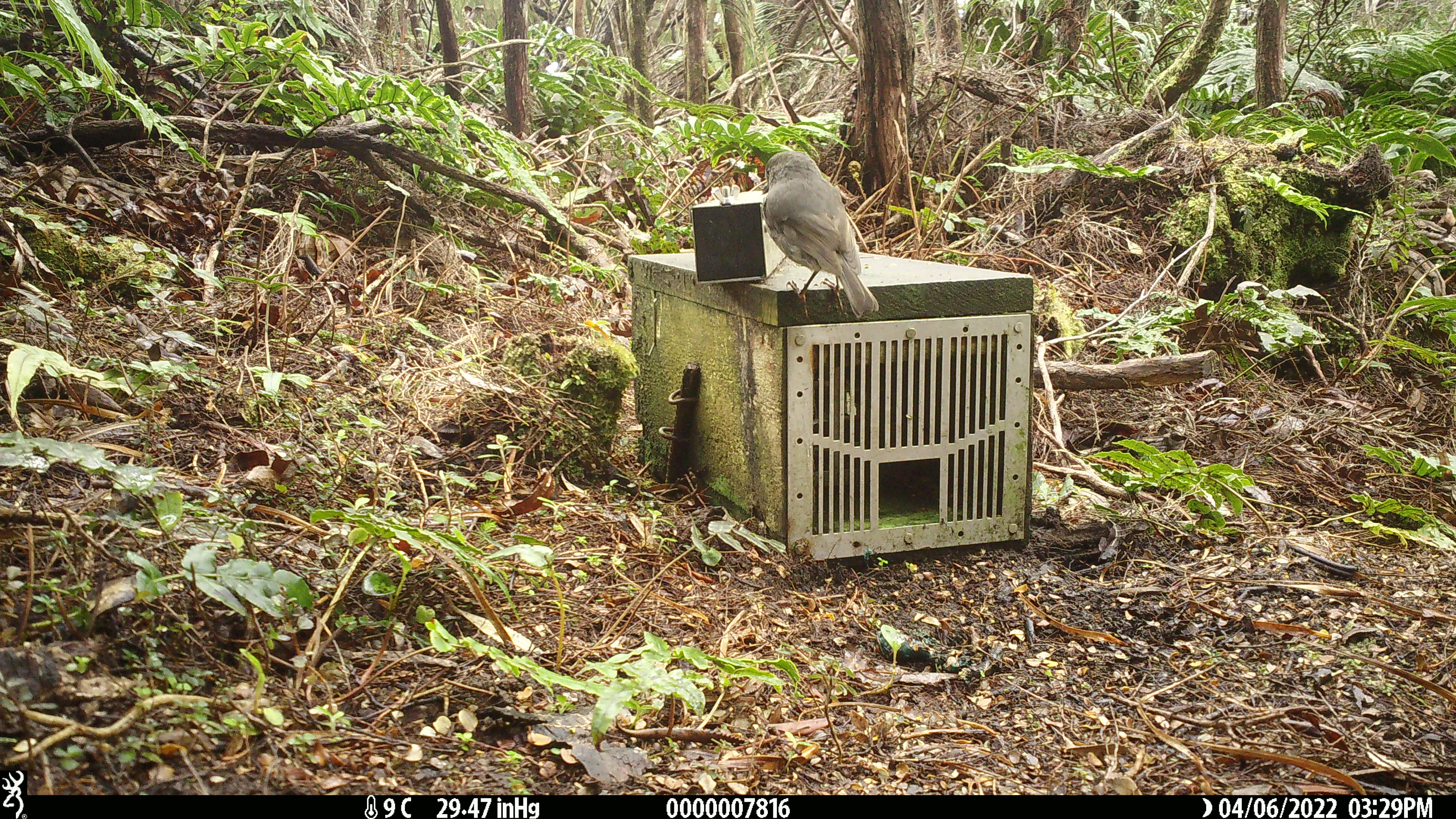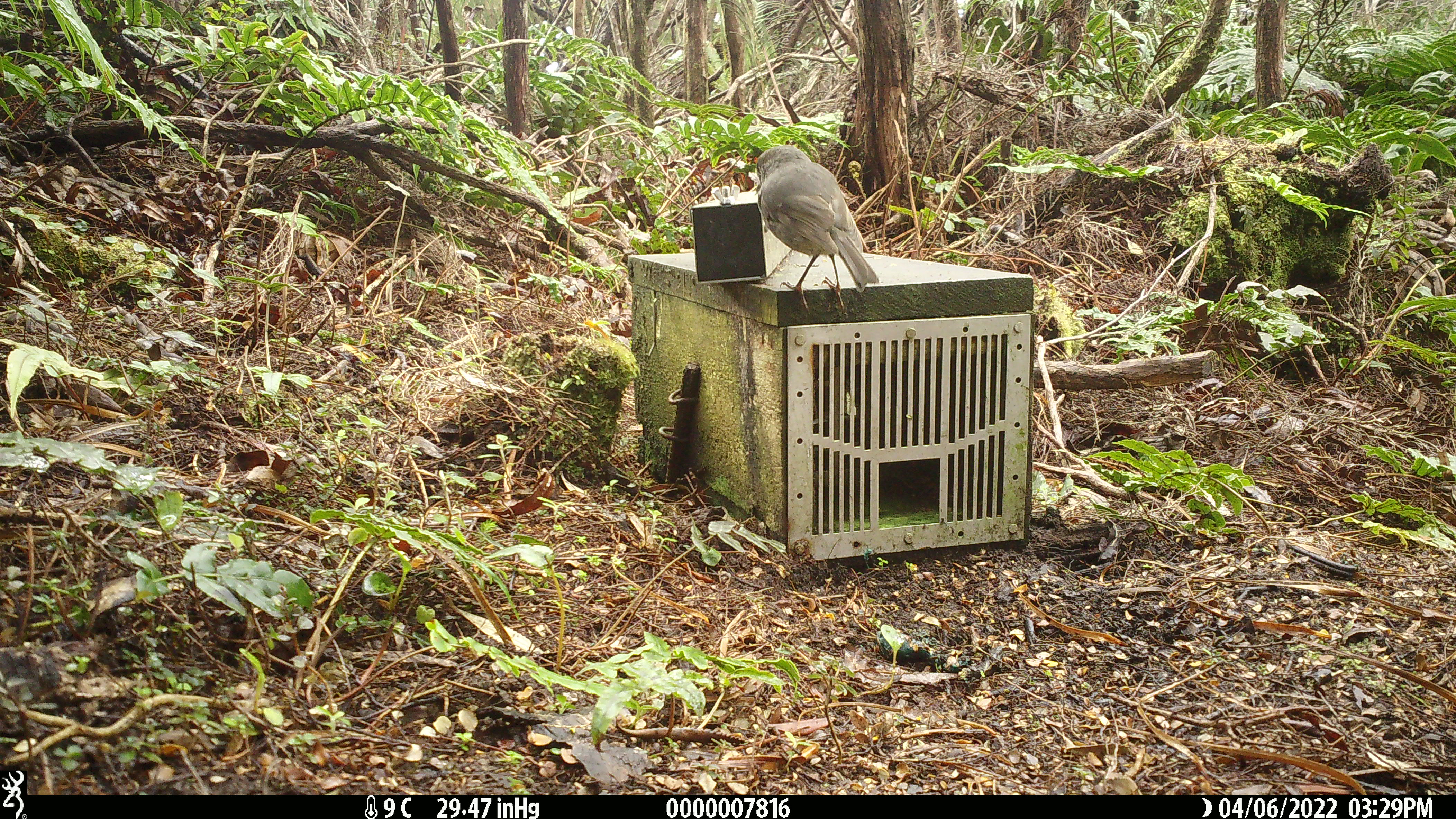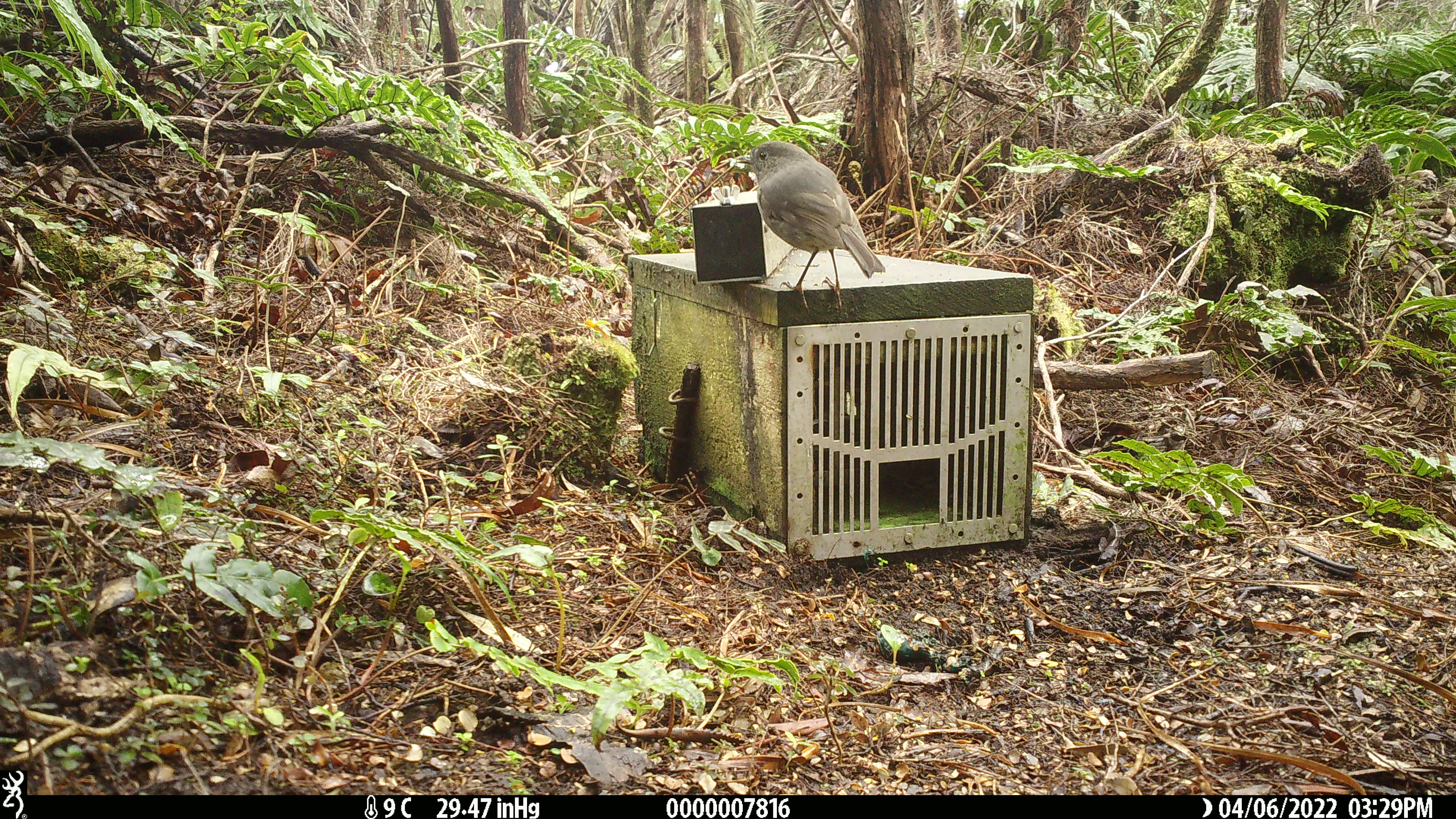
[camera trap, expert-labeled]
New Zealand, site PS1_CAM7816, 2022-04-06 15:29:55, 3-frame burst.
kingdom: Animalia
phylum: Chordata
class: Aves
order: Passeriformes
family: Petroicidae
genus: Petroica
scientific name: Petroica australis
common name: new zealand robin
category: robin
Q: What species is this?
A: Robin (new zealand robin) (Petroica australis).